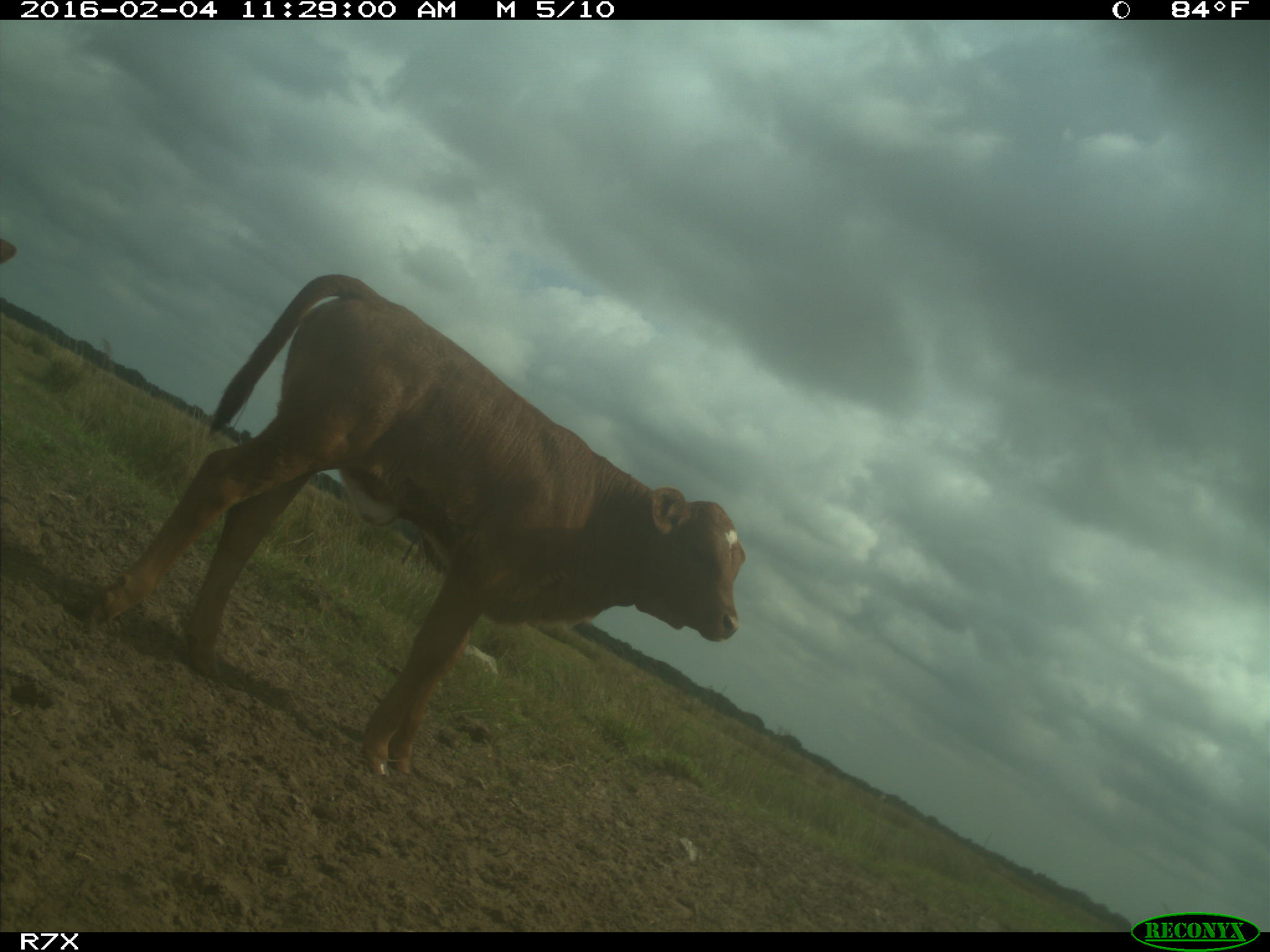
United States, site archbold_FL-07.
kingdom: Animalia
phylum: Chordata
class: Mammalia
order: Artiodactyla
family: Bovidae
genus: Bos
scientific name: Bos taurus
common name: domestic cow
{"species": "Bos taurus (domestic cow)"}